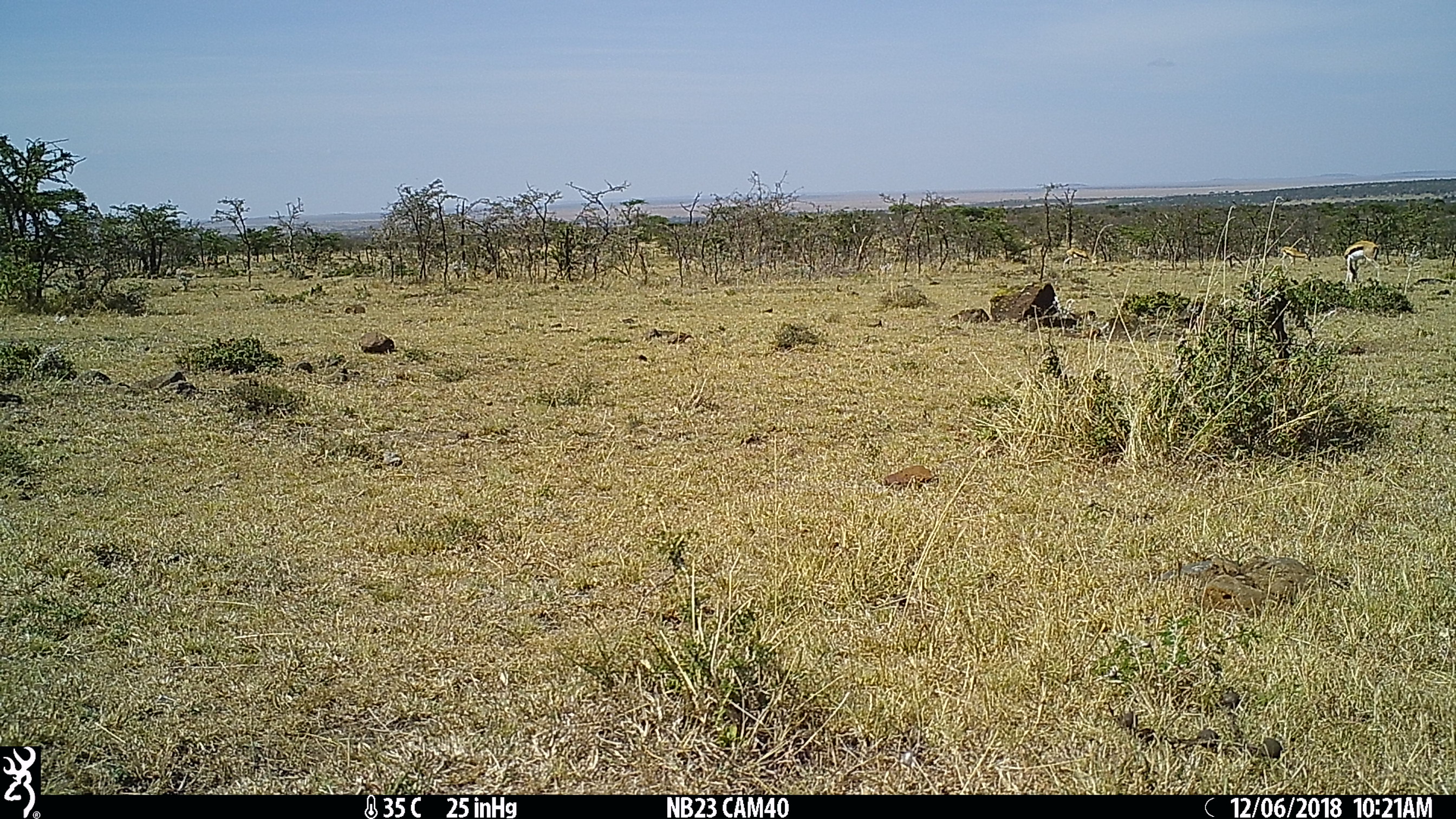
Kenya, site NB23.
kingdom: Animalia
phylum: Chordata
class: Mammalia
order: Artiodactyla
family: Bovidae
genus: Eudorcas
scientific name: Eudorcas thomsonii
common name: thomon's gazelle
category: gazelle thomsons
Gazelle thomsons (thomon's gazelle) (Eudorcas thomsonii).